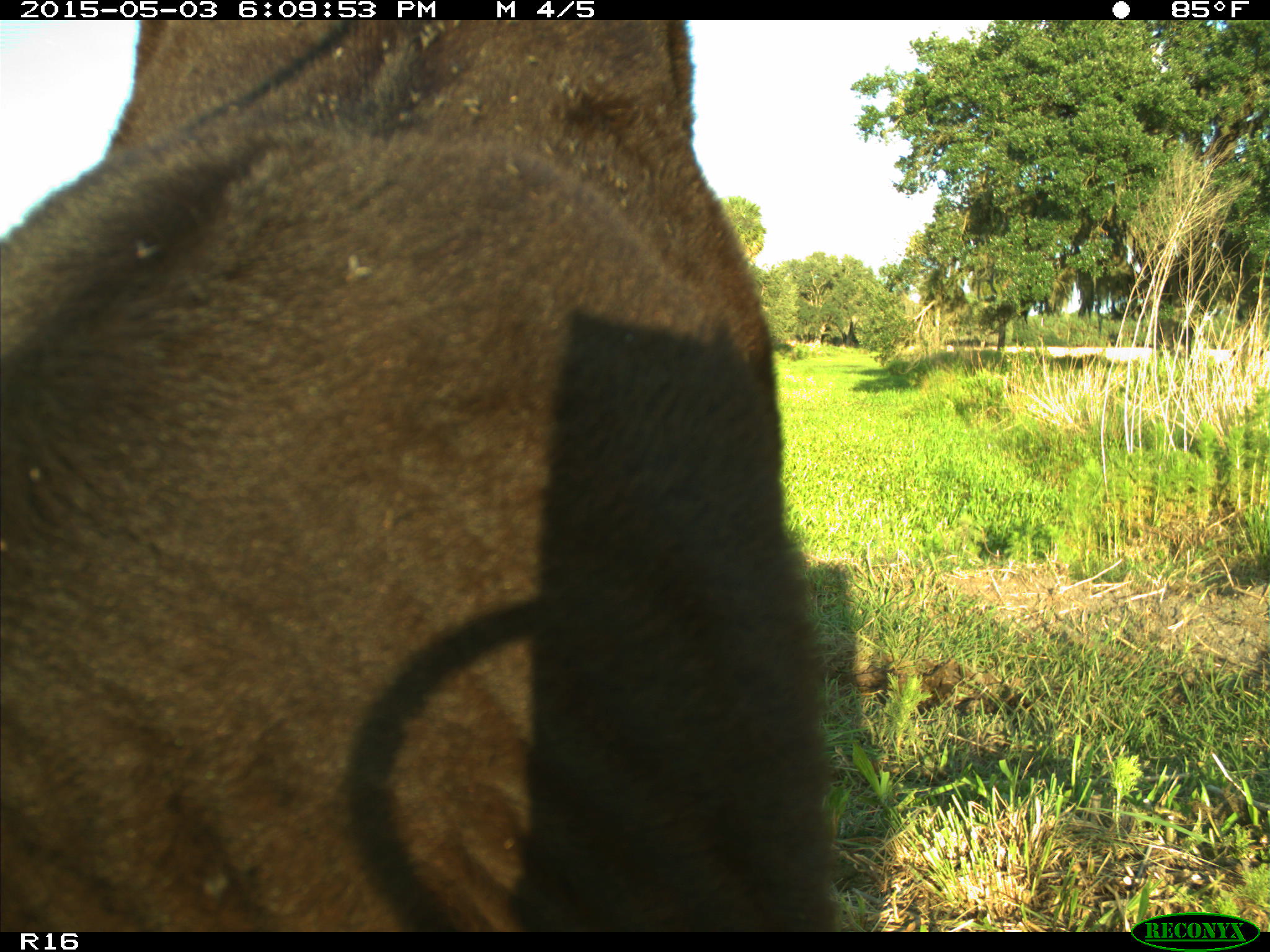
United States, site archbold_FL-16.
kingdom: Animalia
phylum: Chordata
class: Mammalia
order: Artiodactyla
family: Bovidae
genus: Bos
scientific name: Bos taurus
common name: domestic cow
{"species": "Bos taurus (domestic cow)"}